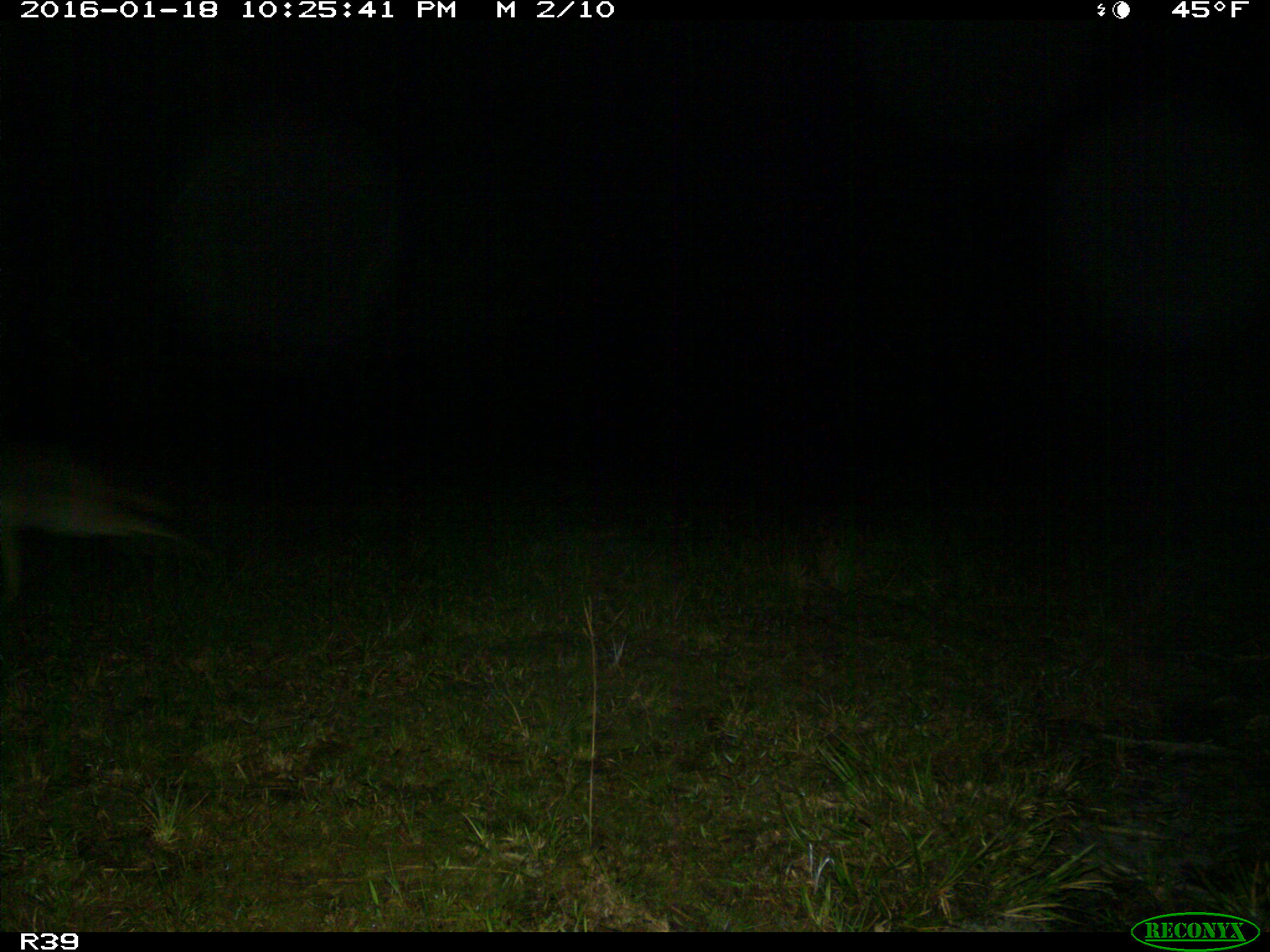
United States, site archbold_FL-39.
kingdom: Animalia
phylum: Chordata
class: Mammalia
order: Carnivora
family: Canidae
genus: Canis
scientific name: Canis latrans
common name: coyote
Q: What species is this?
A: Canis latrans (coyote).